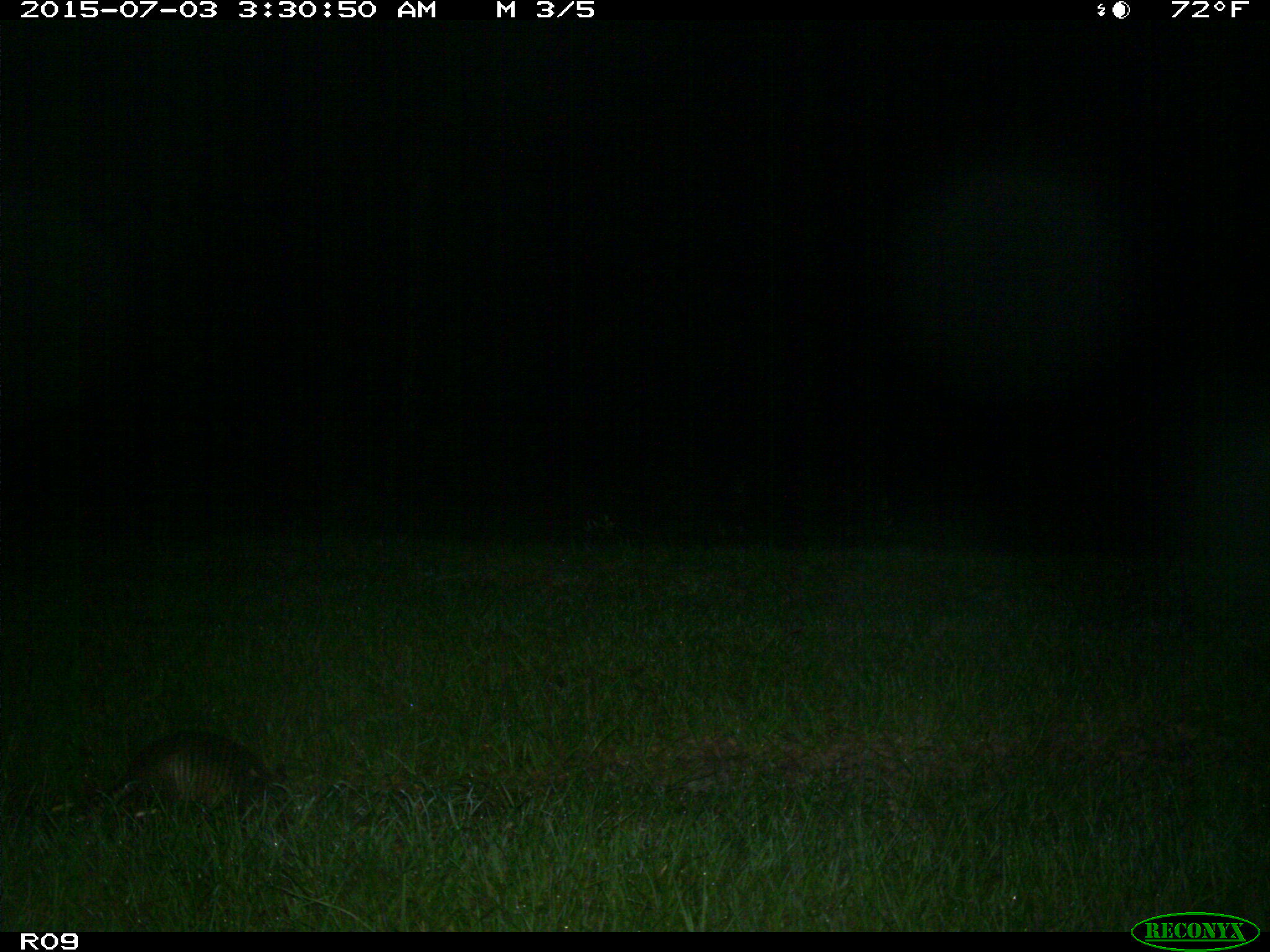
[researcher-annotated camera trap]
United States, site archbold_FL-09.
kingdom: Animalia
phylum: Chordata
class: Mammalia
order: Cingulata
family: Dasypodidae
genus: Dasypus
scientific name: Dasypus novemcinctus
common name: nine-banded armadillo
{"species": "Dasypus novemcinctus (nine-banded armadillo)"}